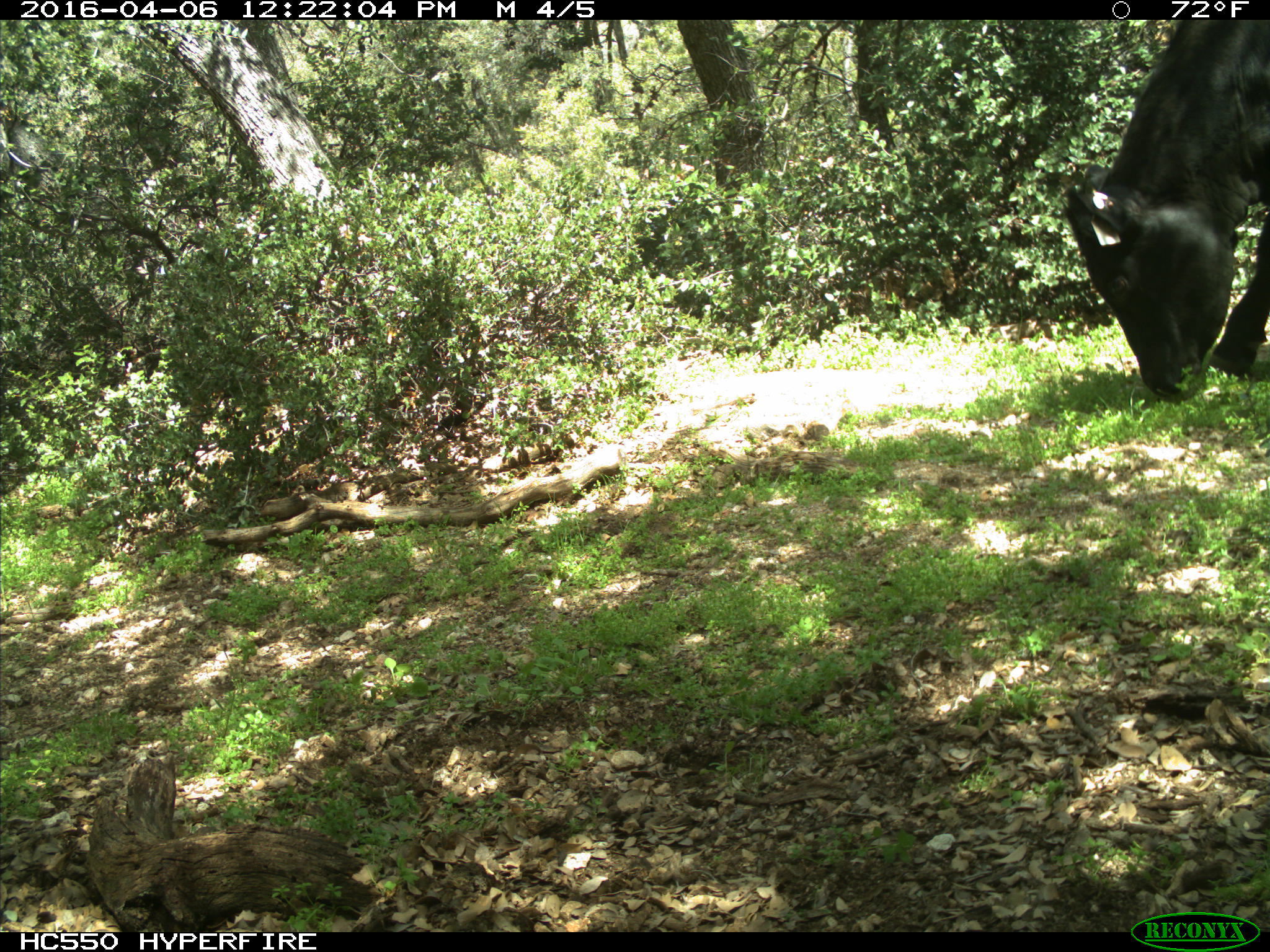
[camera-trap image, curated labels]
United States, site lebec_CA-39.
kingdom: Animalia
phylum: Chordata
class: Mammalia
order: Artiodactyla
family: Bovidae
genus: Bos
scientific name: Bos taurus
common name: domestic cow